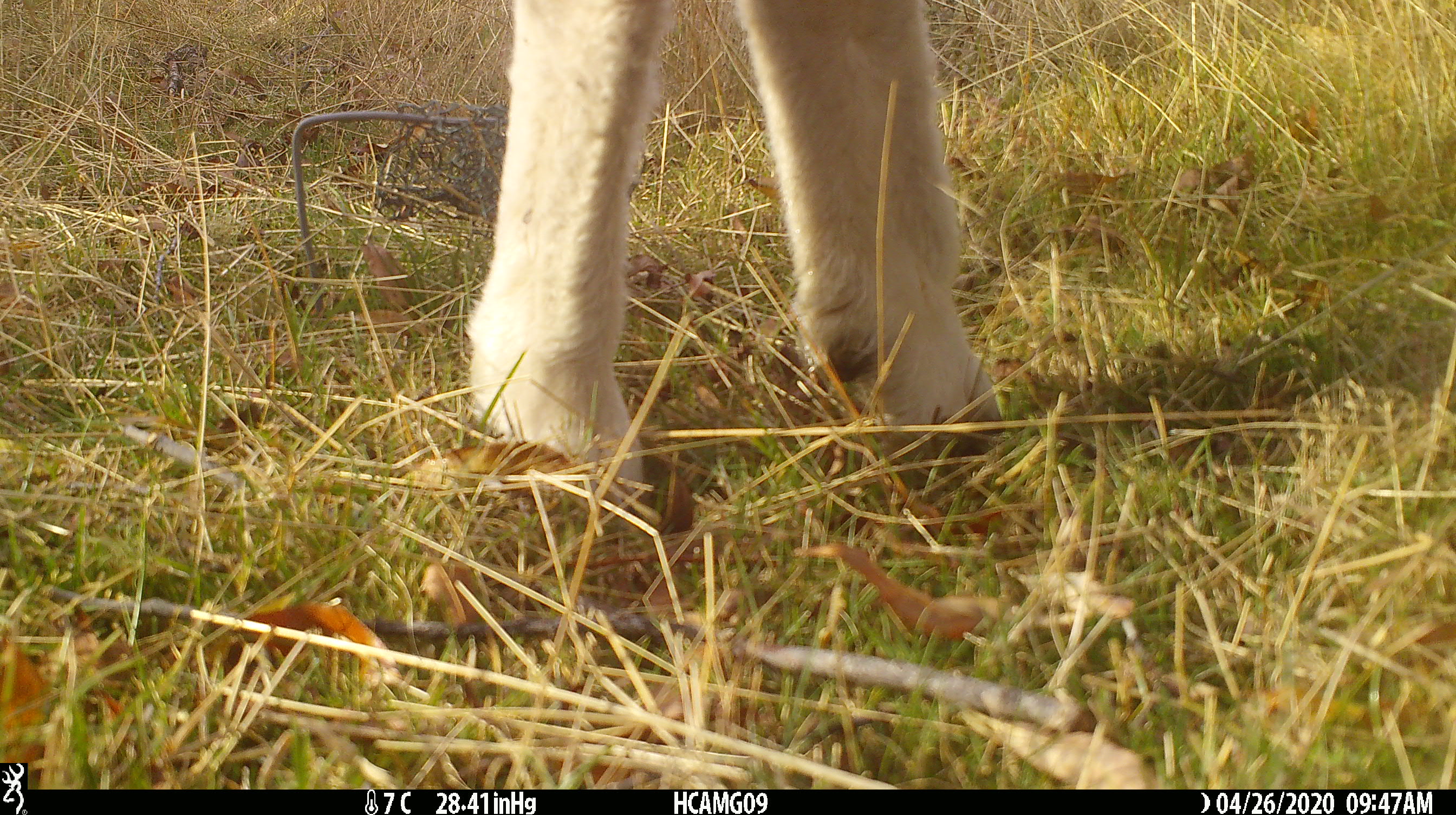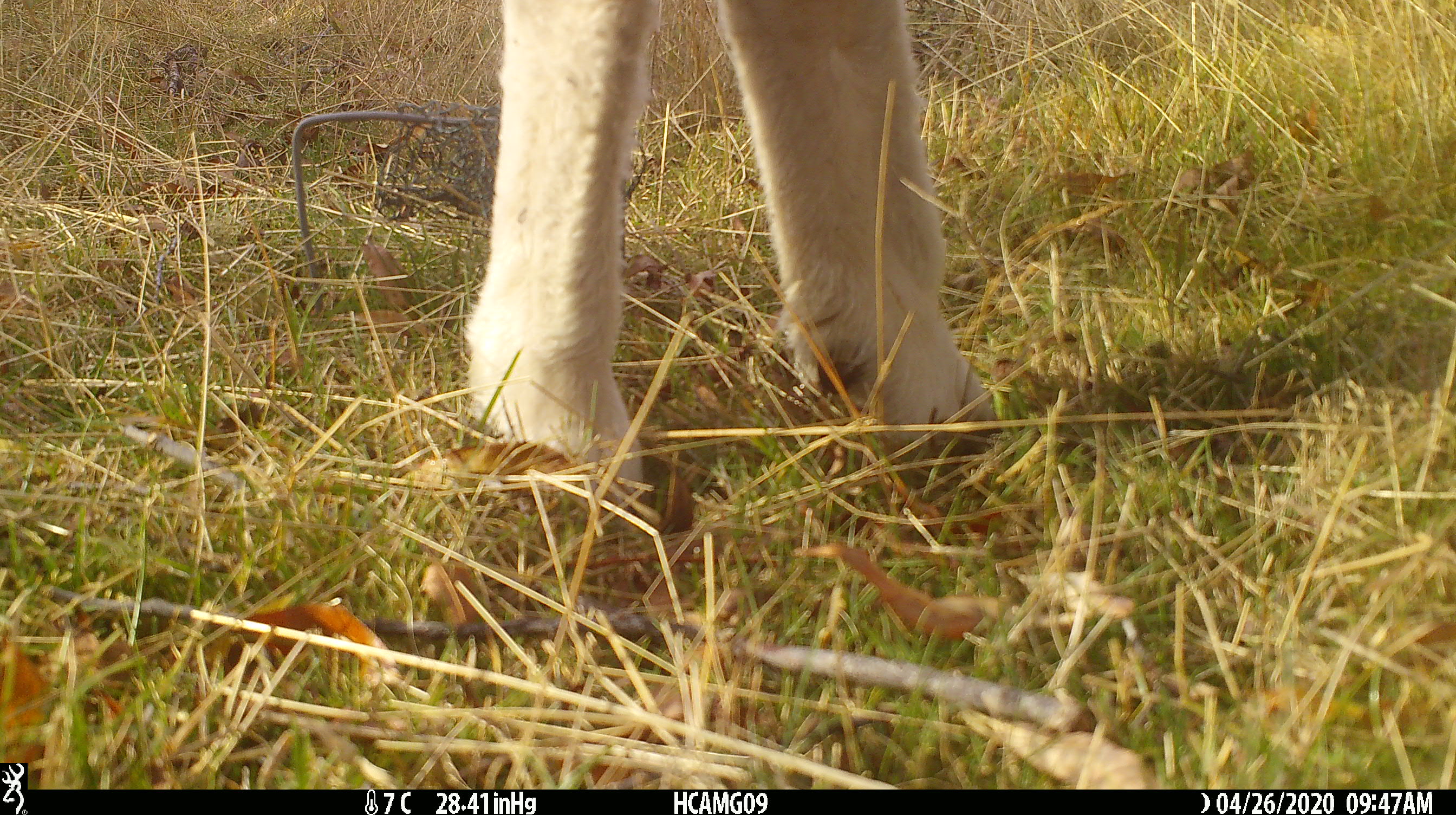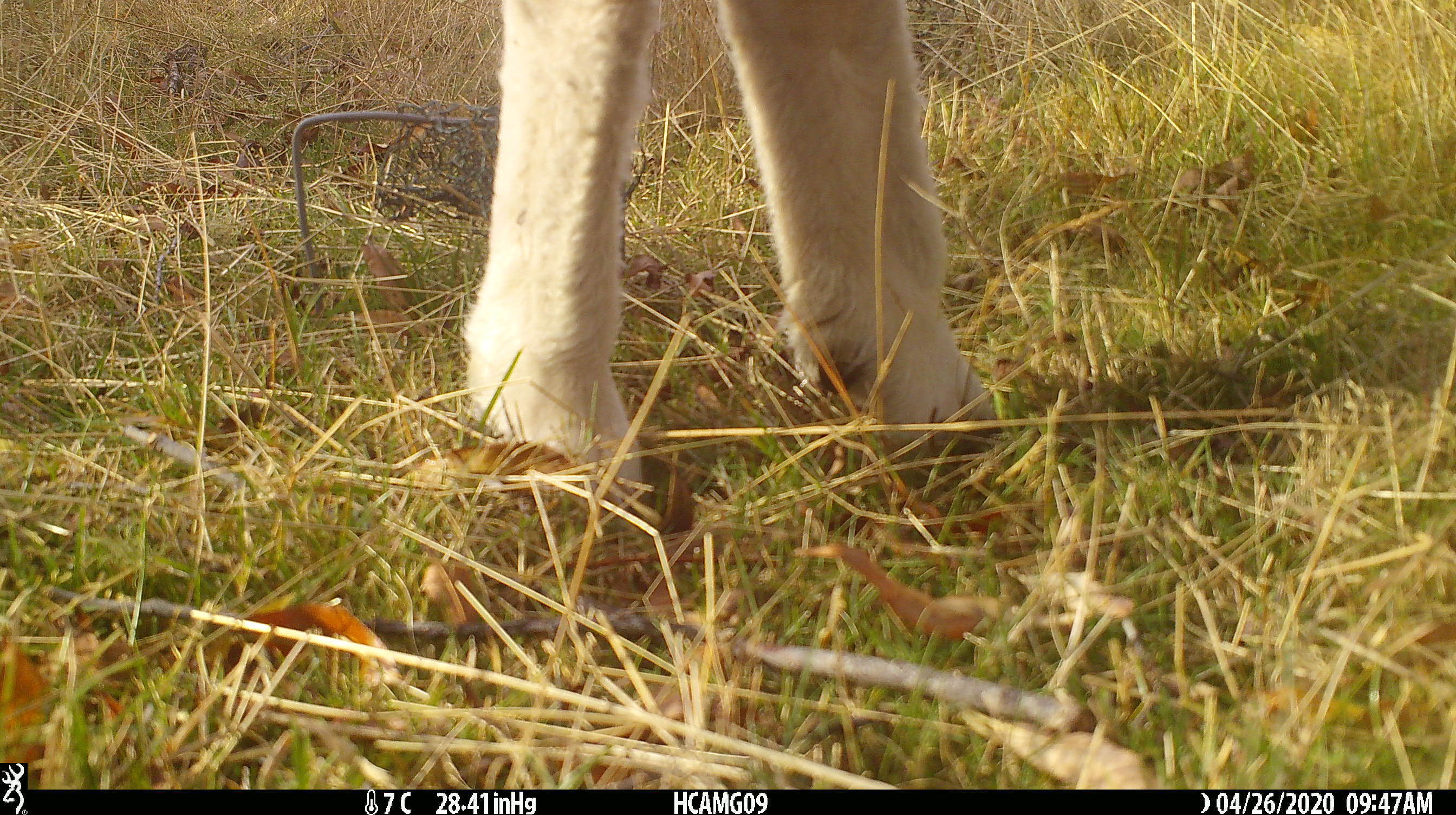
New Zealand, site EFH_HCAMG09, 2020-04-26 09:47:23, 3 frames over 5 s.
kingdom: Animalia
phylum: Chordata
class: Mammalia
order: Artiodactyla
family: Bovidae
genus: Ovis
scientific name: Ovis aries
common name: domestic sheep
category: sheep